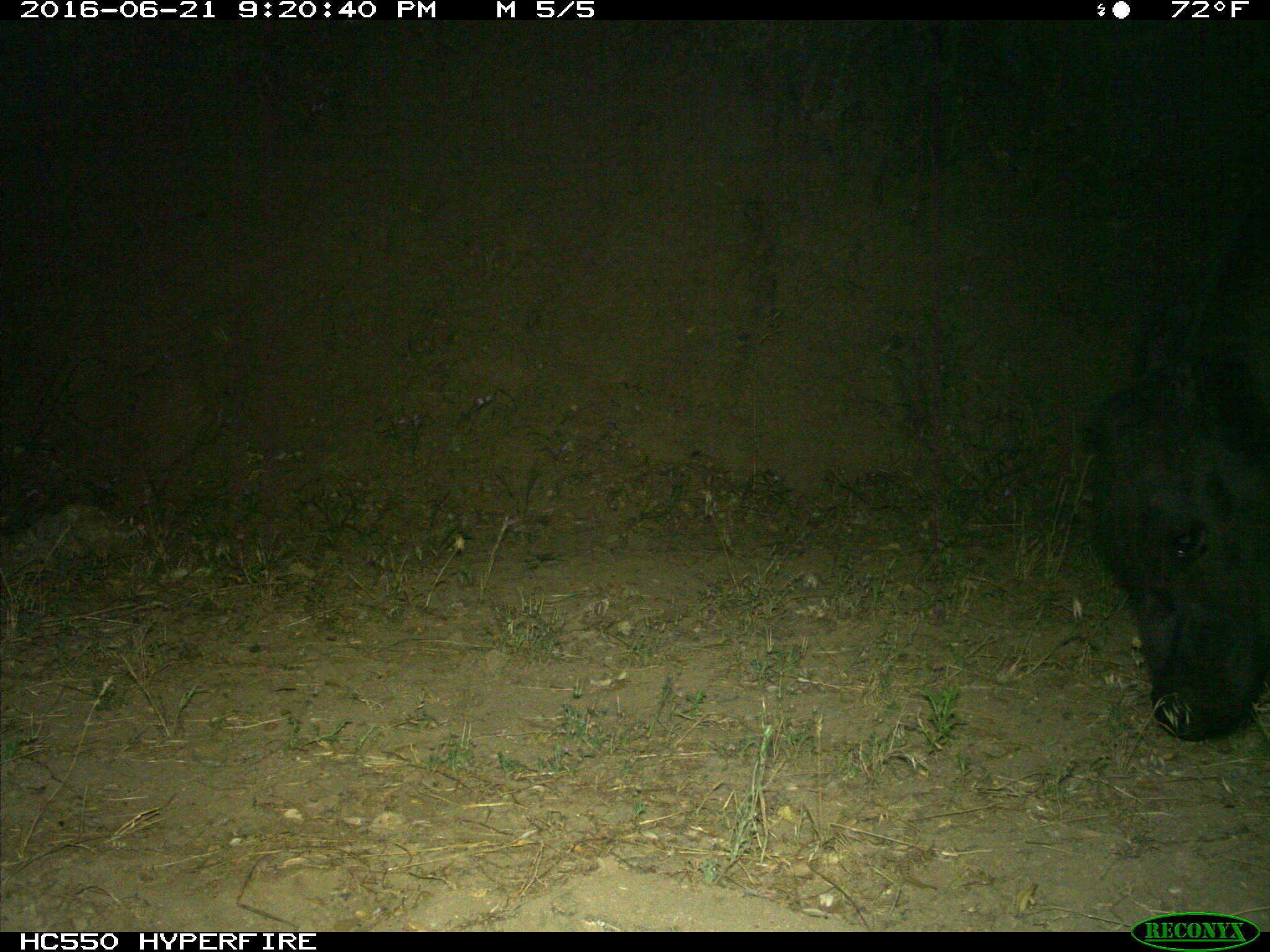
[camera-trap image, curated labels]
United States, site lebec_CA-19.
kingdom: Animalia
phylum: Chordata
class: Mammalia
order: Artiodactyla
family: Bovidae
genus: Bos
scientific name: Bos taurus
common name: domestic cow